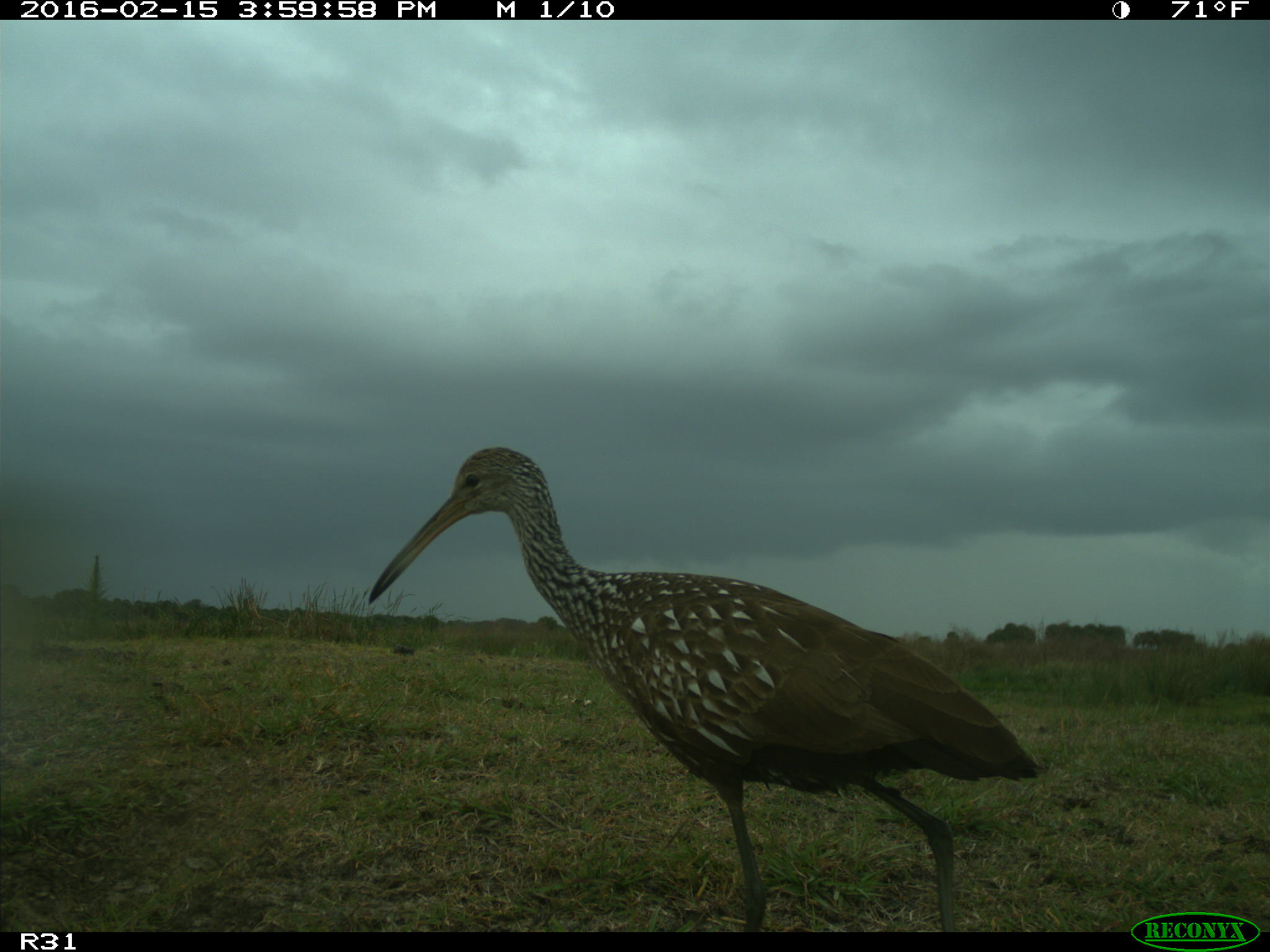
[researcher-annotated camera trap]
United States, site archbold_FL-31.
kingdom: Animalia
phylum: Chordata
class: Aves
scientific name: Aves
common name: birds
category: unidentified bird